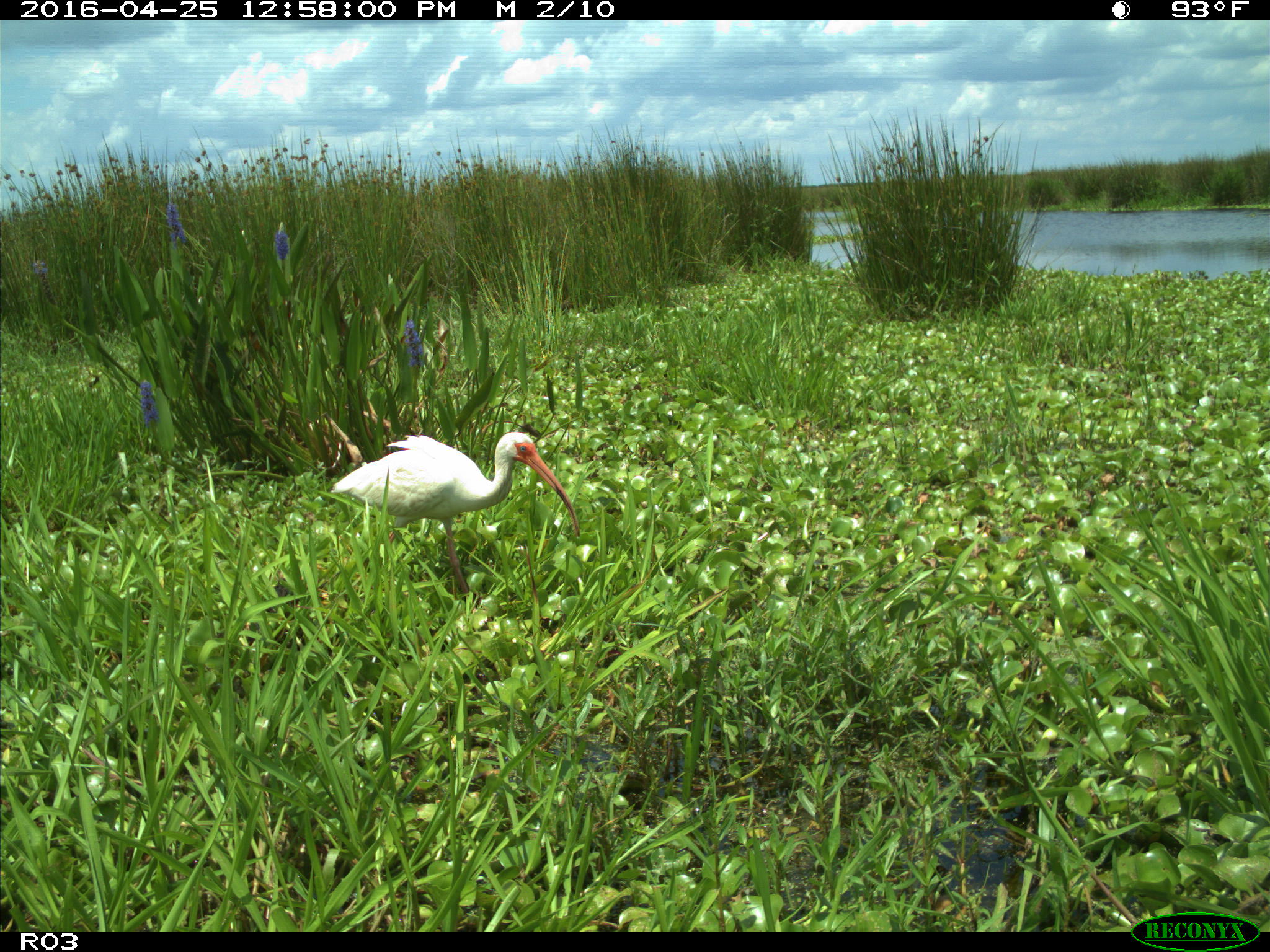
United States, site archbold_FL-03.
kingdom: Animalia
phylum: Chordata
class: Aves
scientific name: Aves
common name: birds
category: unidentified bird